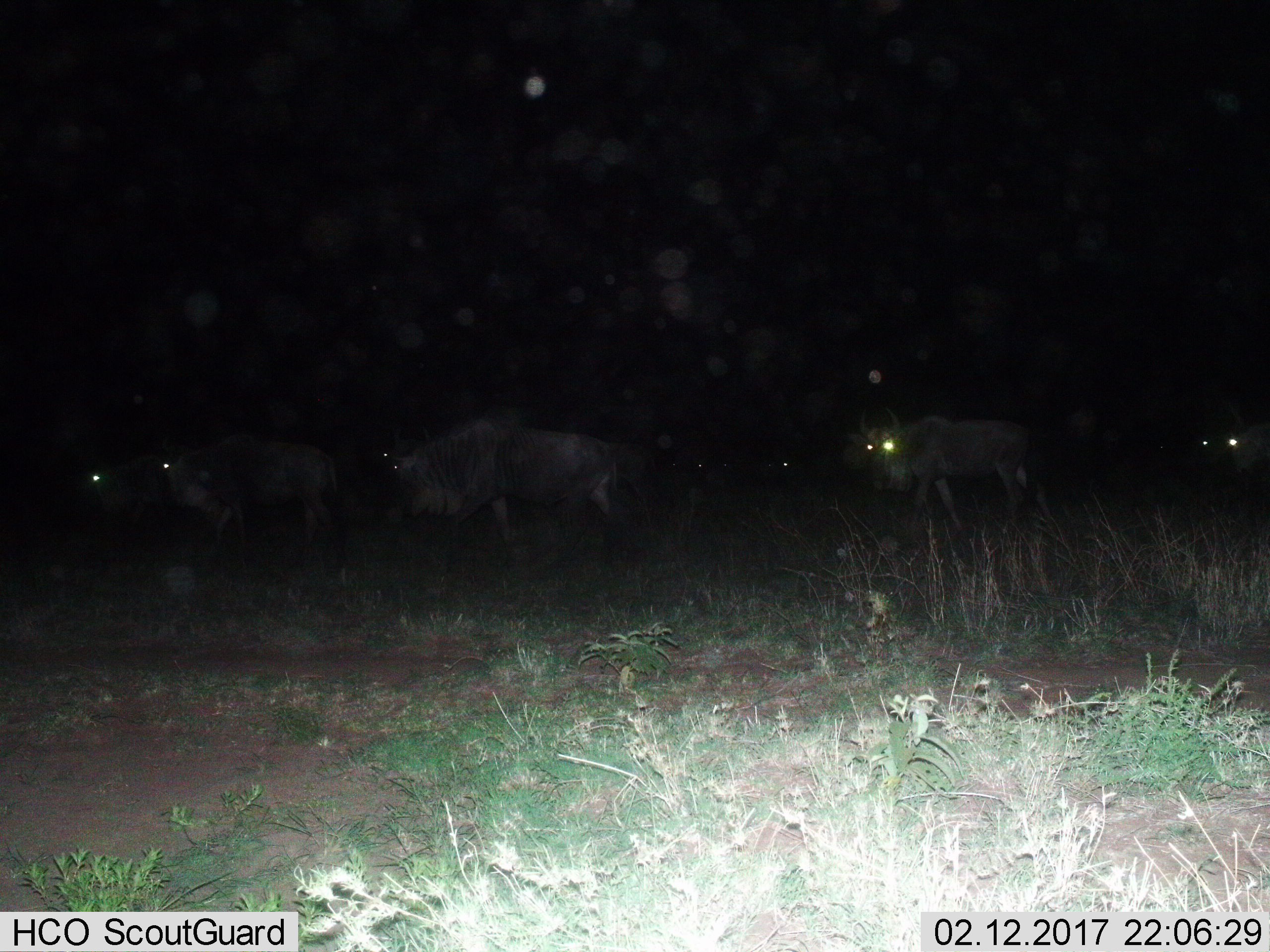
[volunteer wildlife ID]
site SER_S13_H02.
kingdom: Animalia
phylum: Chordata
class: Mammalia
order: Artiodactyla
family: Bovidae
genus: Connochaetes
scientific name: Connochaetes taurinus taurinus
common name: blue wildebeest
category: wildebeestblue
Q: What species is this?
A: Wildebeestblue (blue wildebeest) (Connochaetes taurinus taurinus).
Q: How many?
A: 8.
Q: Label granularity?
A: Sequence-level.